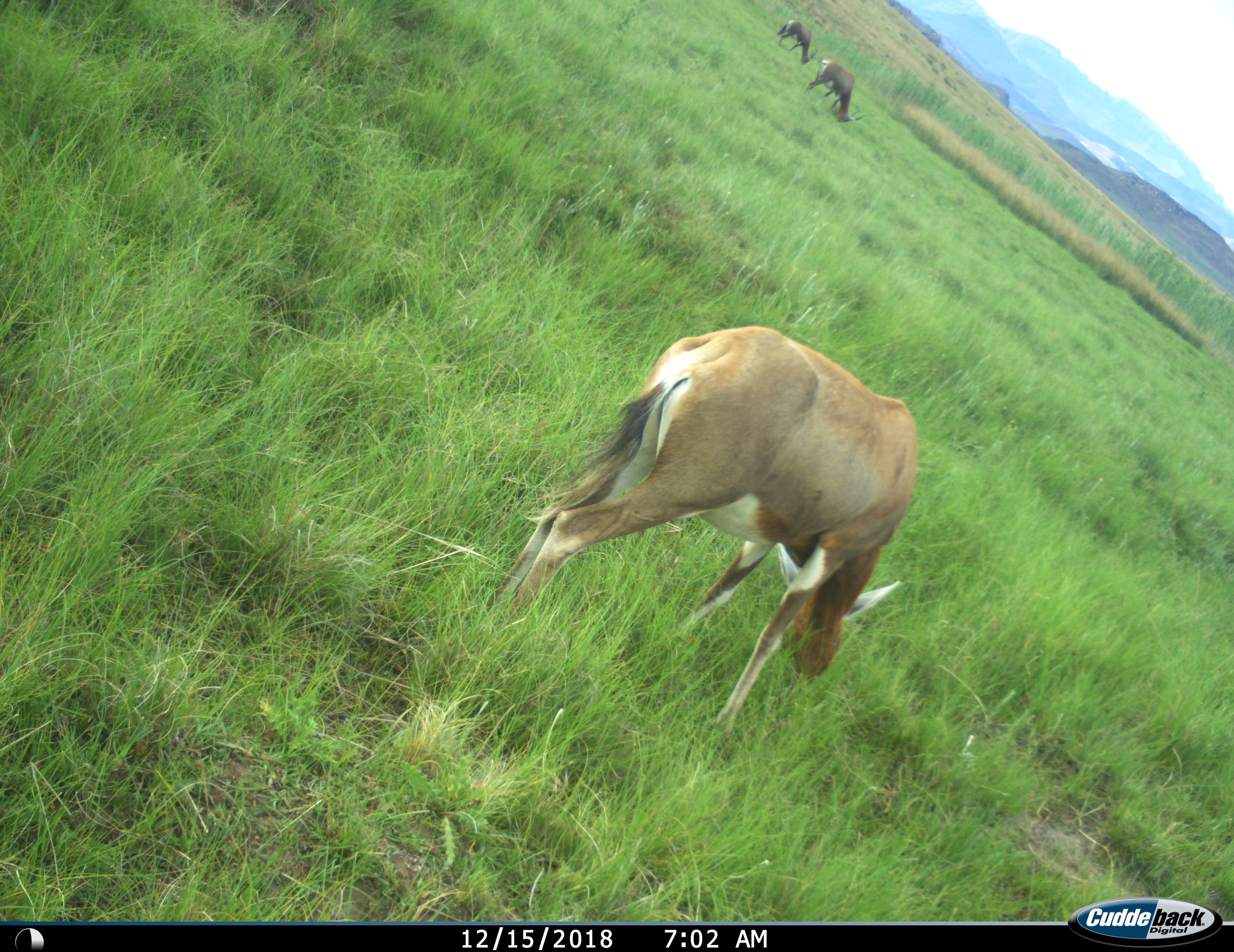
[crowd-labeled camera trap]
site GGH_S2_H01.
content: unidentified animal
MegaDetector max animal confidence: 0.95